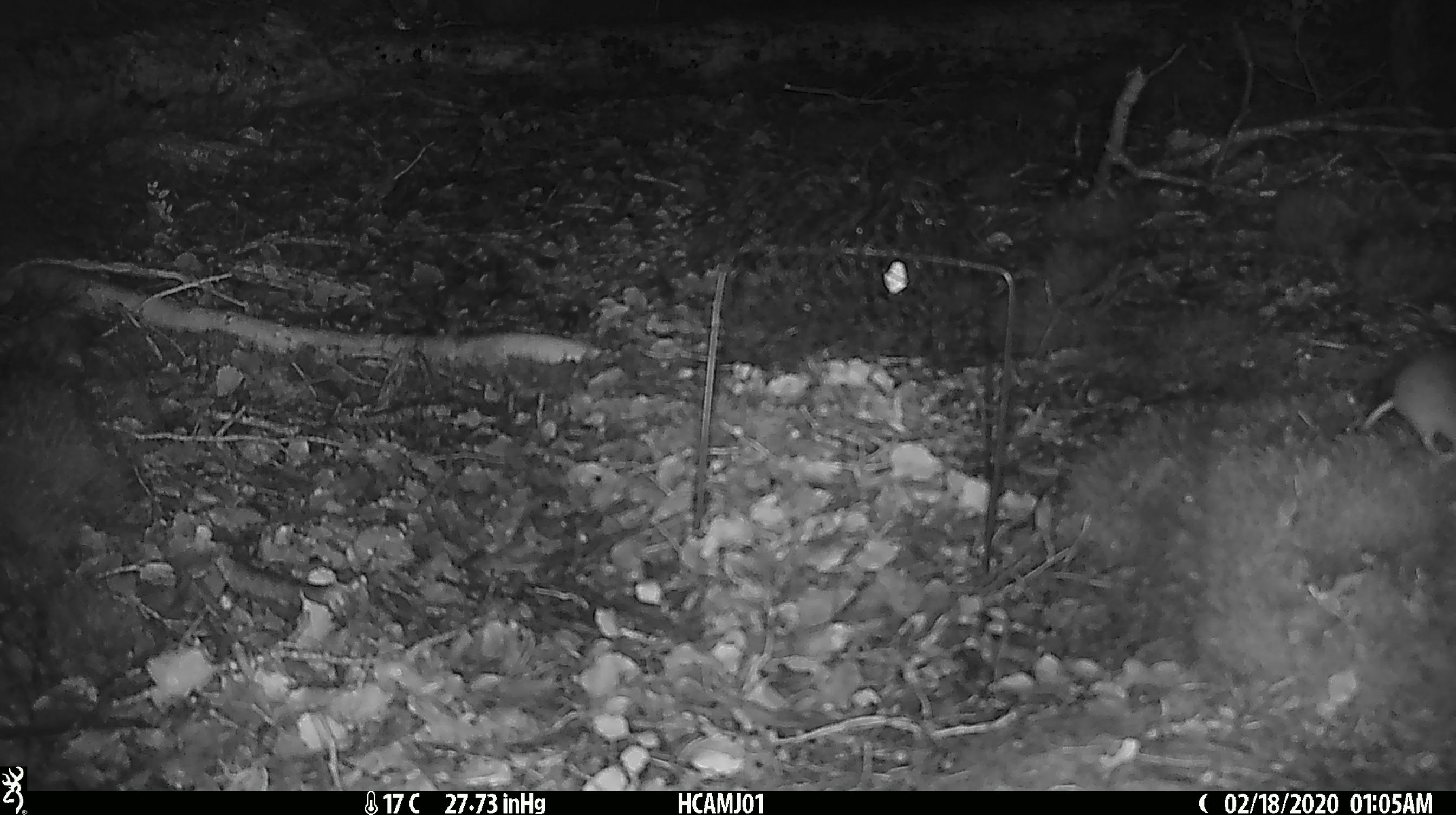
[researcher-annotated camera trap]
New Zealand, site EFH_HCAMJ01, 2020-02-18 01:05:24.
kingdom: Animalia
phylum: Chordata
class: Mammalia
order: Rodentia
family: Muridae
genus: Mus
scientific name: Mus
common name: mouse